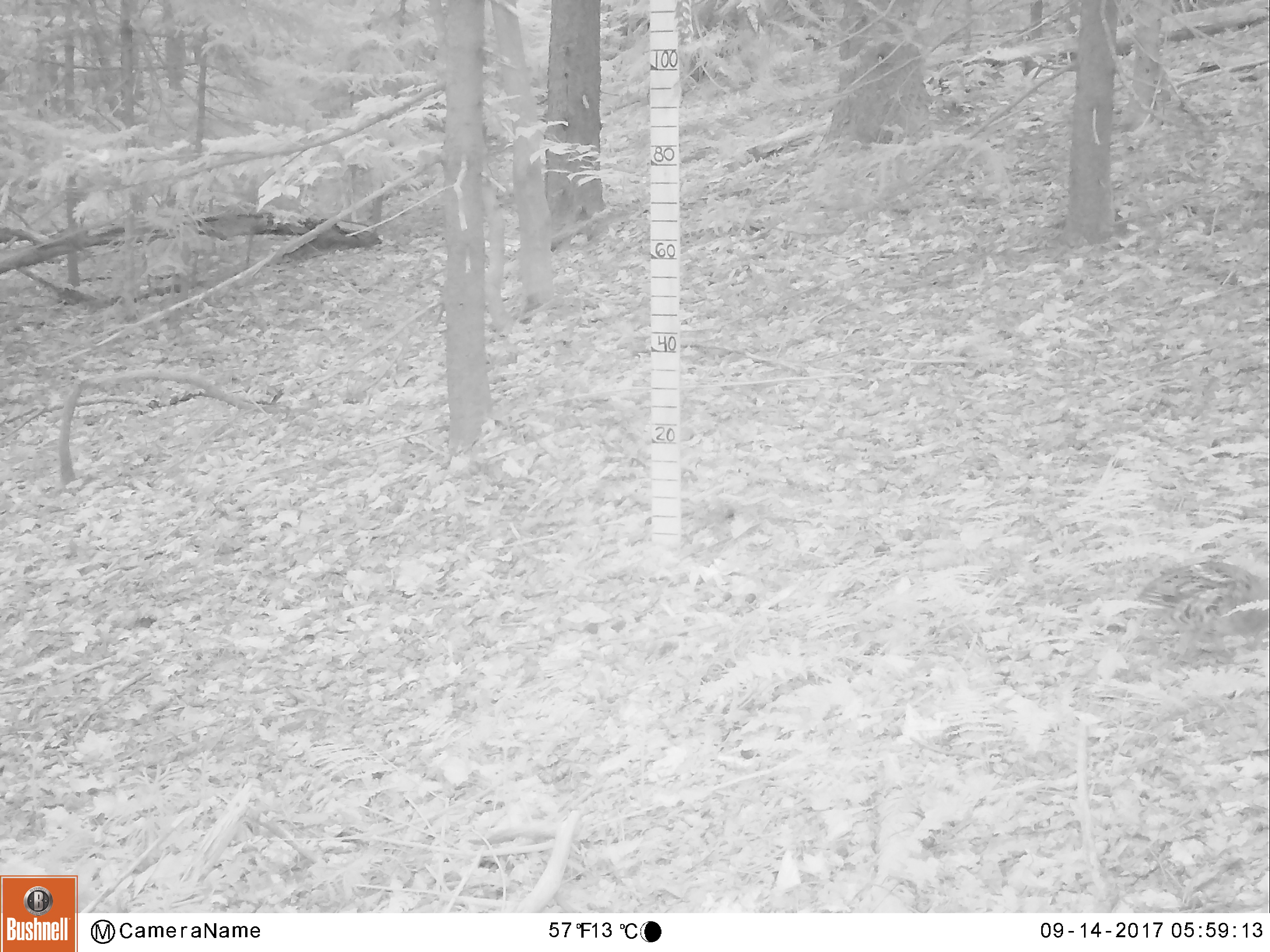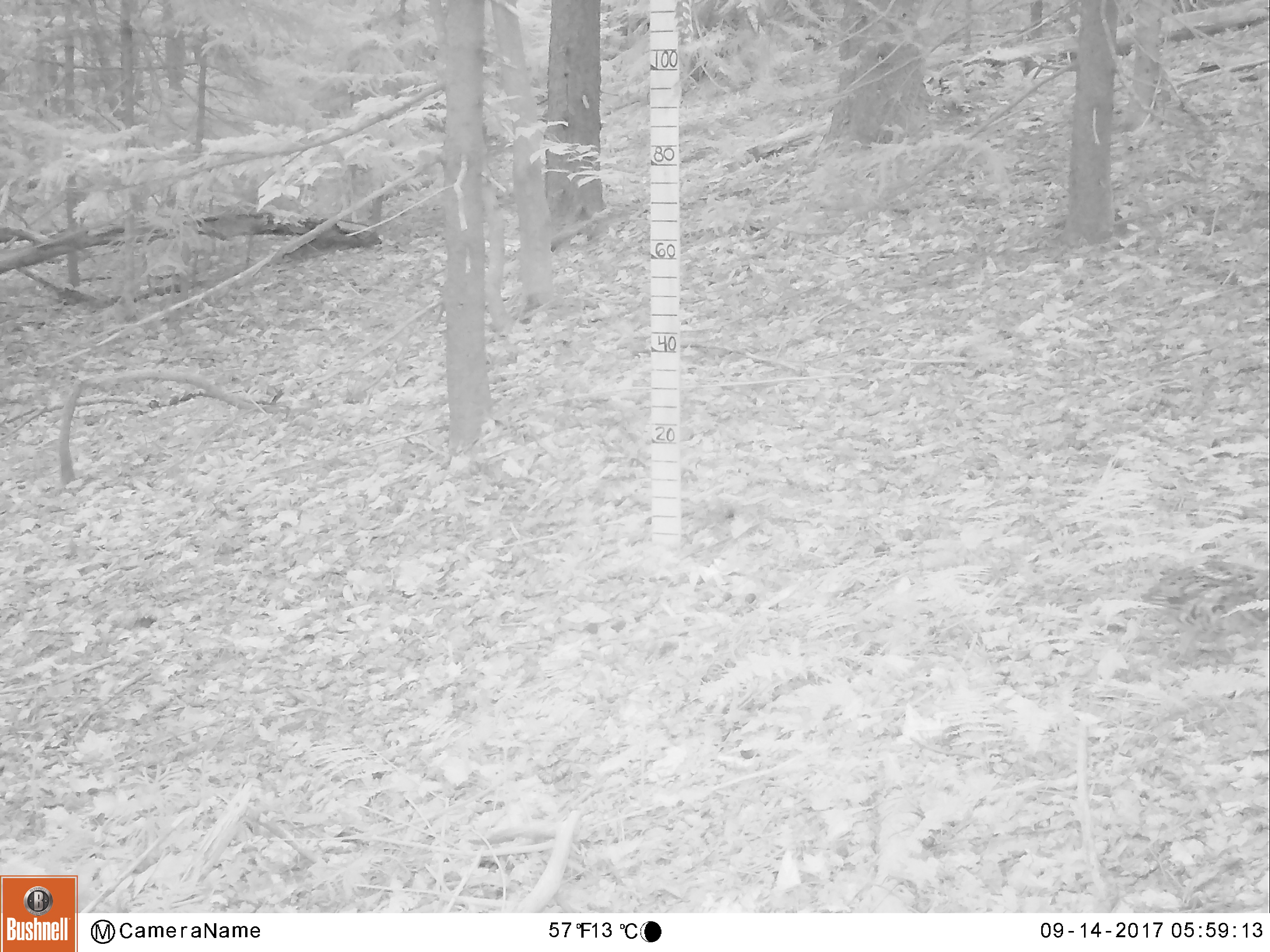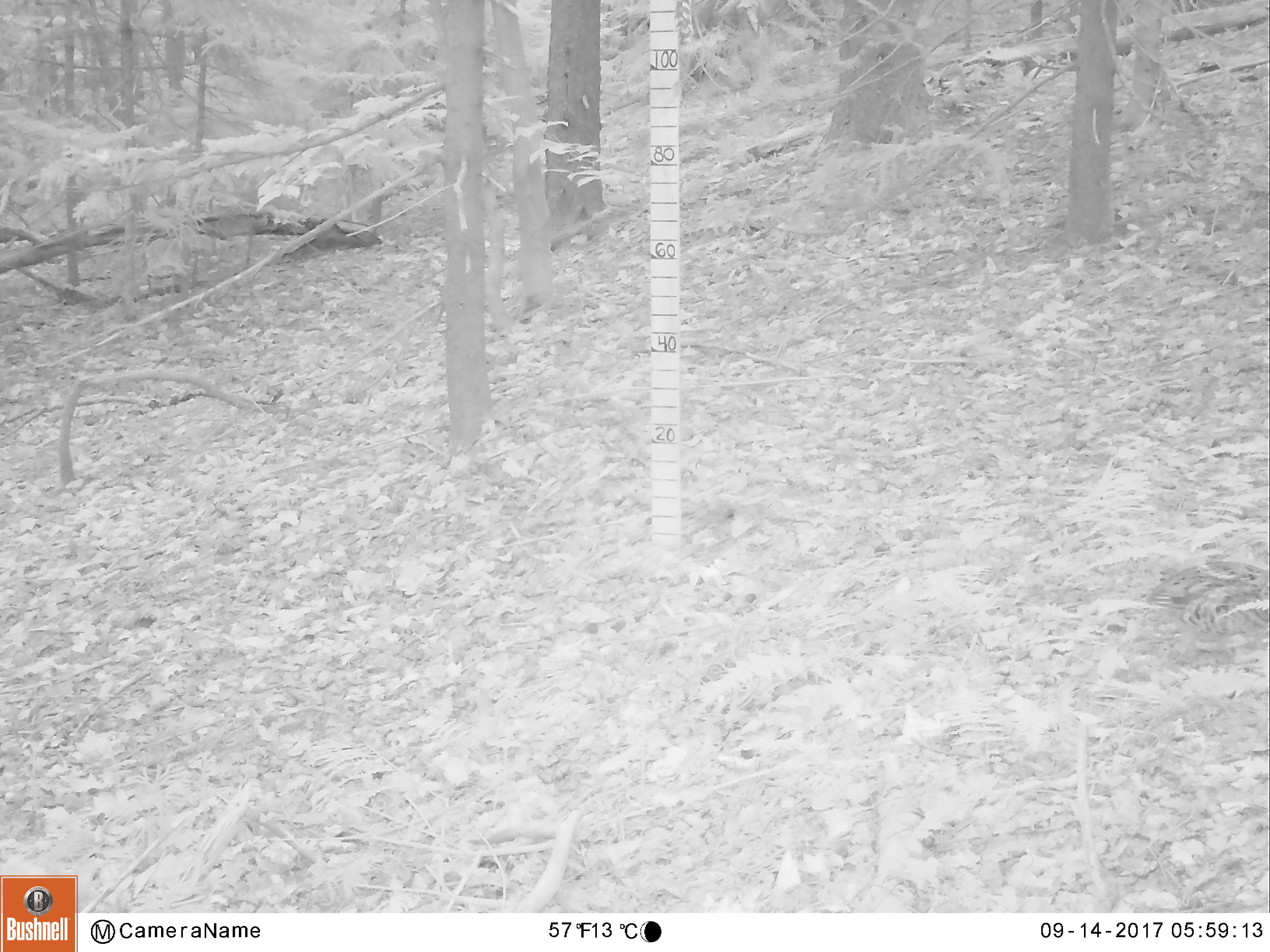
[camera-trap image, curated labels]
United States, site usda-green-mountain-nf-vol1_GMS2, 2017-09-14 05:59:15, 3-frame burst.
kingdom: Animalia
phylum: Chordata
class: Aves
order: Galliformes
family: Phasianidae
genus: Bonasa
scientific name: Bonasa umbellus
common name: ruffed grouse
Ruffed grouse (Bonasa umbellus).